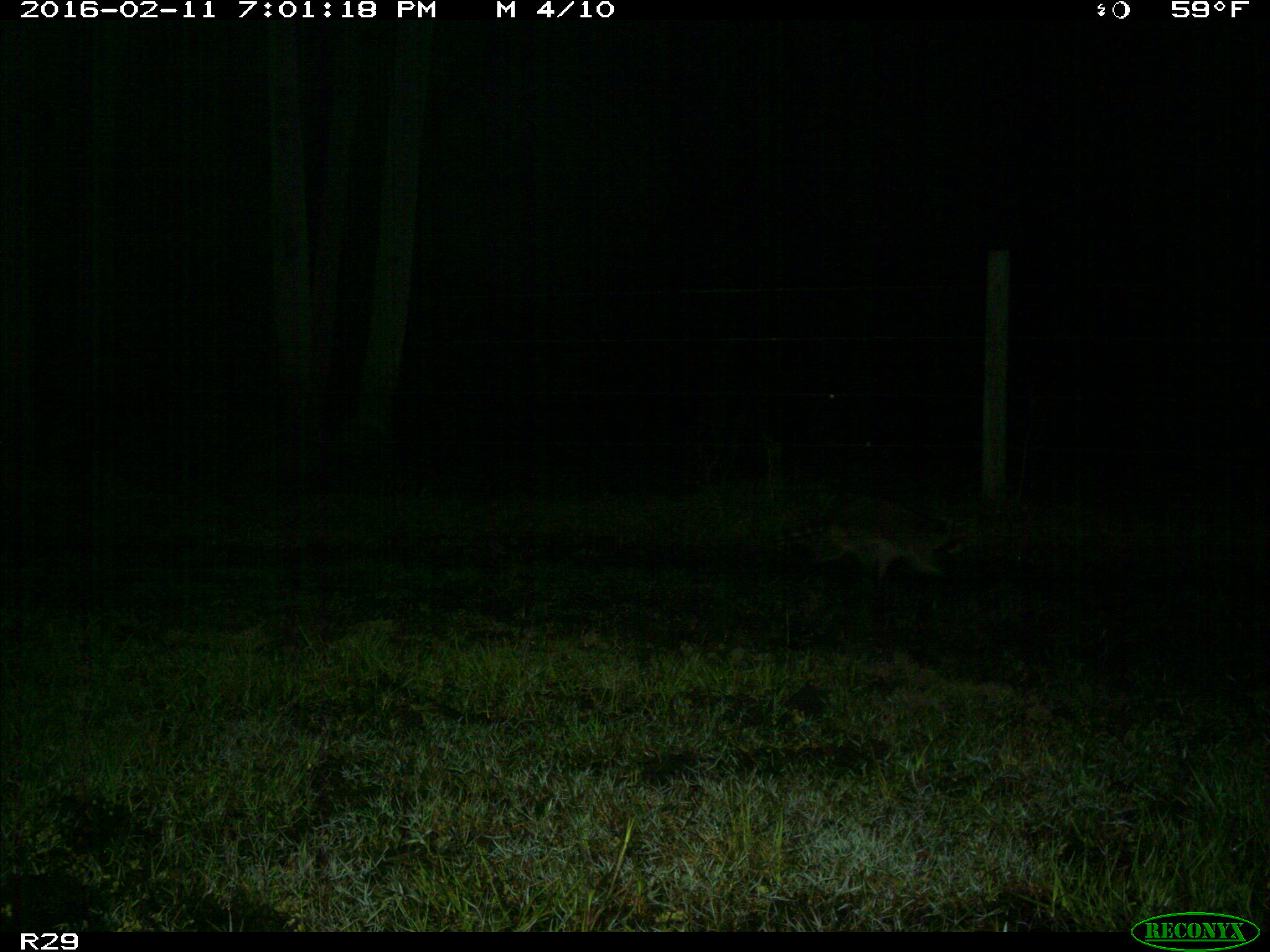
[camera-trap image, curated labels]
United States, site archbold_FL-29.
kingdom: Animalia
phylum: Chordata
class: Mammalia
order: Carnivora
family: Procyonidae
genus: Procyon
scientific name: Procyon lotor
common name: common raccoon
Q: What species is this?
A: Procyon lotor (common raccoon).